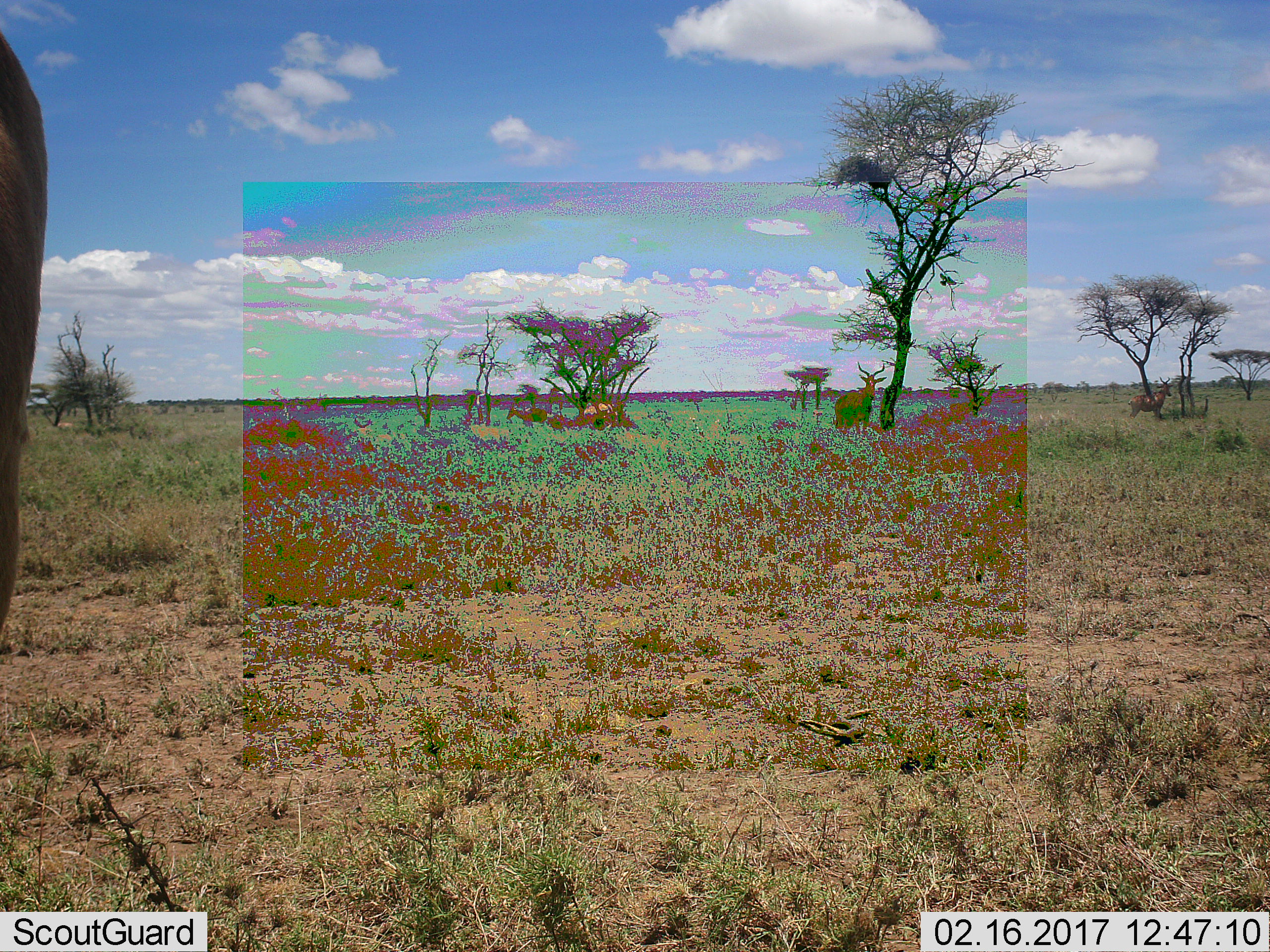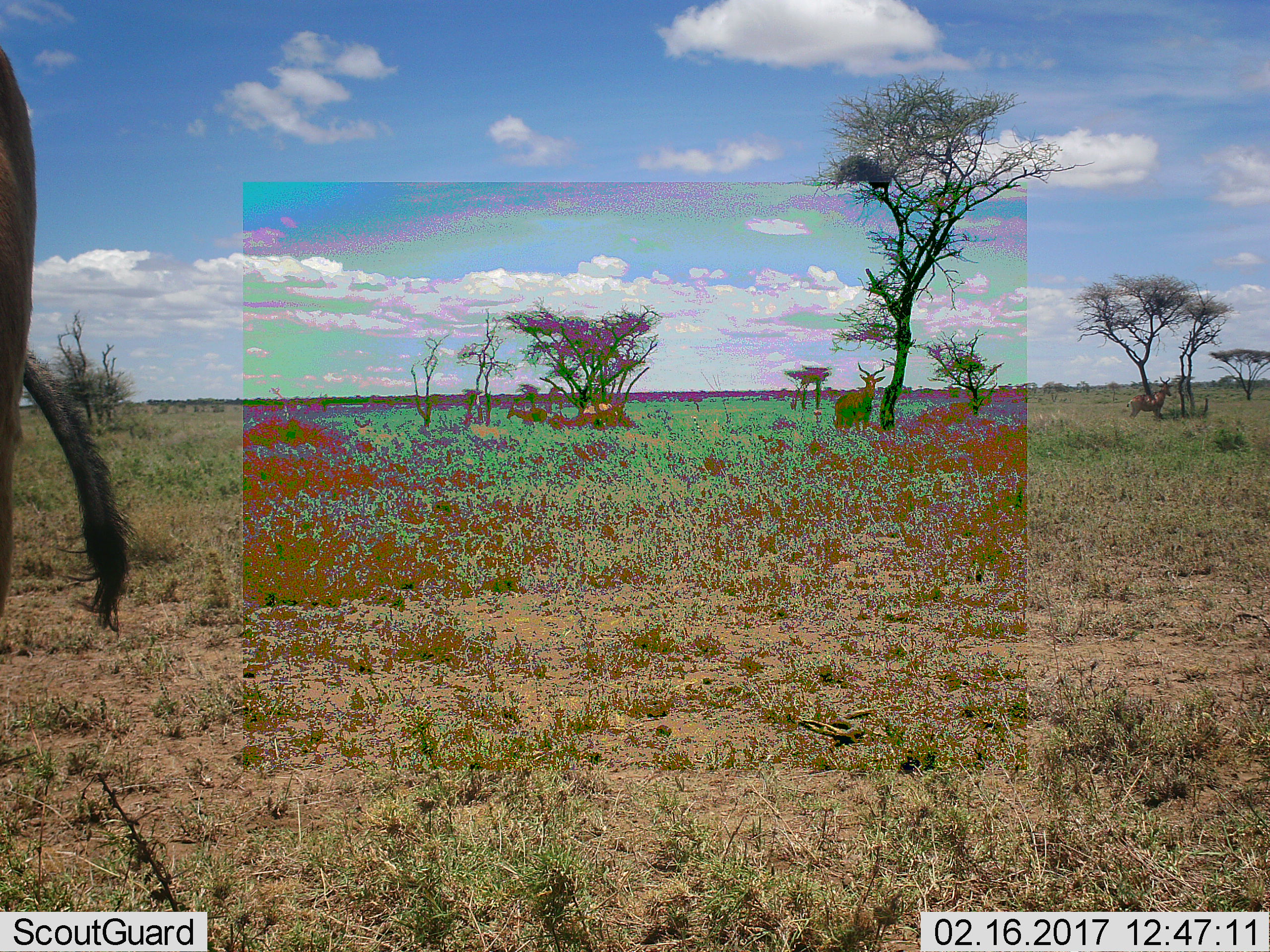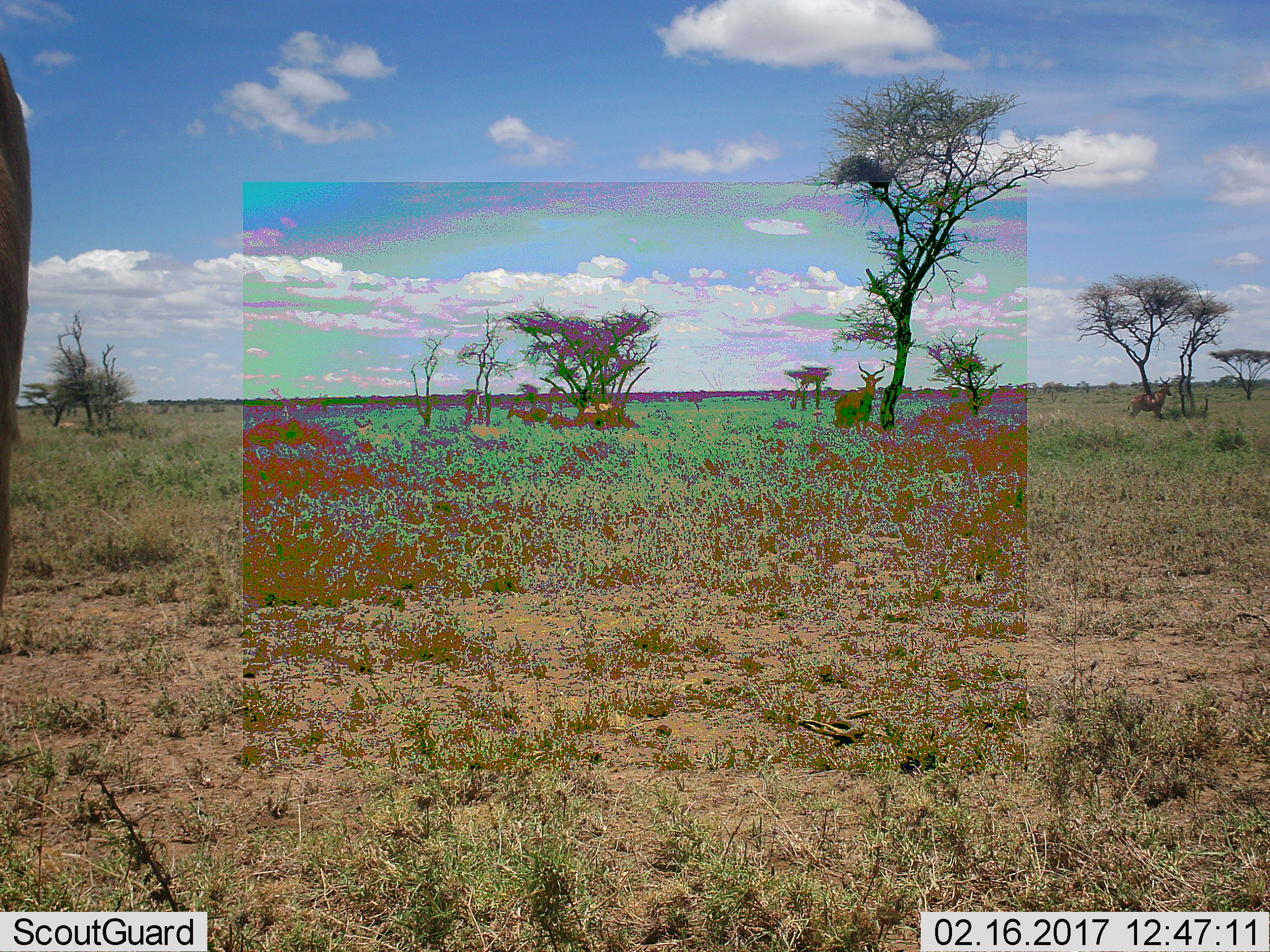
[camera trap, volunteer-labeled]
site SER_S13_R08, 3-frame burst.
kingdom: Animalia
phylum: Chordata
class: Mammalia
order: Artiodactyla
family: Bovidae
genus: Alcelaphus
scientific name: Alcelaphus buselaphus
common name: hartebeest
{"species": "hartebeest (Alcelaphus buselaphus)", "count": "4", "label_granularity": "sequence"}